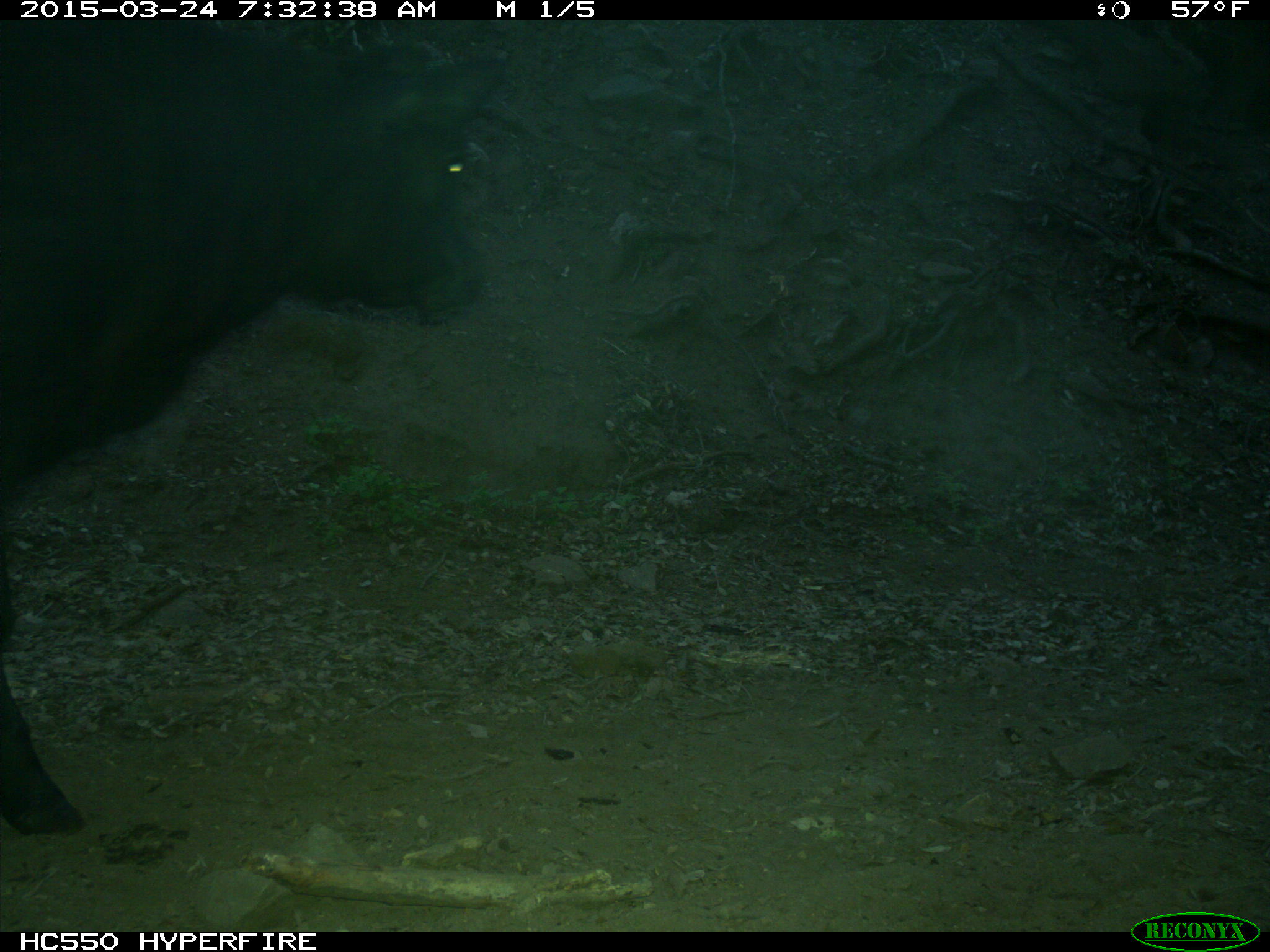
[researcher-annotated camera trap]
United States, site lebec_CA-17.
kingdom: Animalia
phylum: Chordata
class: Mammalia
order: Artiodactyla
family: Bovidae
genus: Bos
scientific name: Bos taurus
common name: domestic cow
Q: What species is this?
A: Bos taurus (domestic cow).